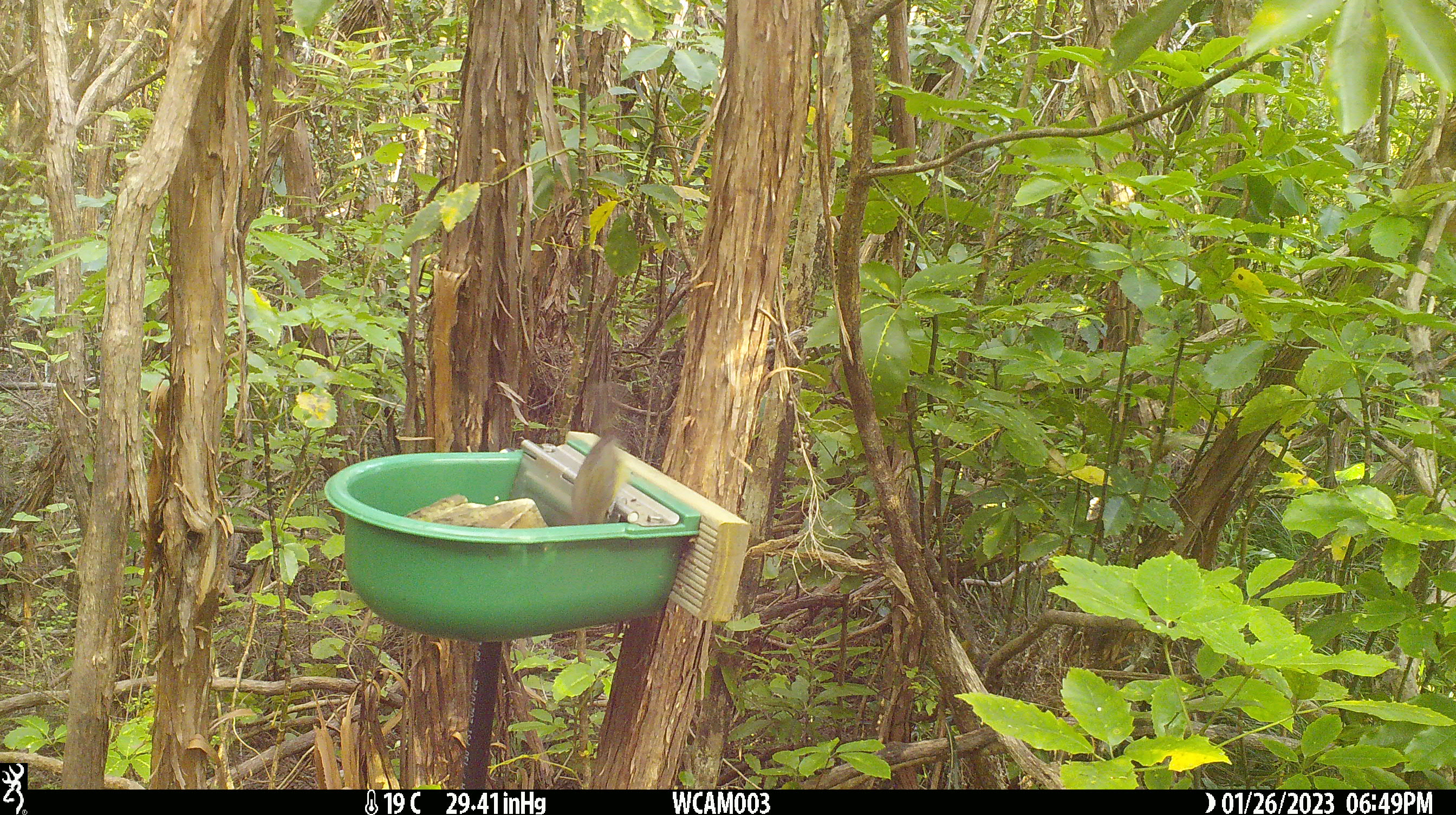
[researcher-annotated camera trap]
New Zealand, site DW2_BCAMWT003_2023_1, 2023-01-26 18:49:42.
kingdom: Animalia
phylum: Chordata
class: Aves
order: Passeriformes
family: Meliphagidae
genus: Anthornis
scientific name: Anthornis melanura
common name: new zealand bellbird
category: bellbird